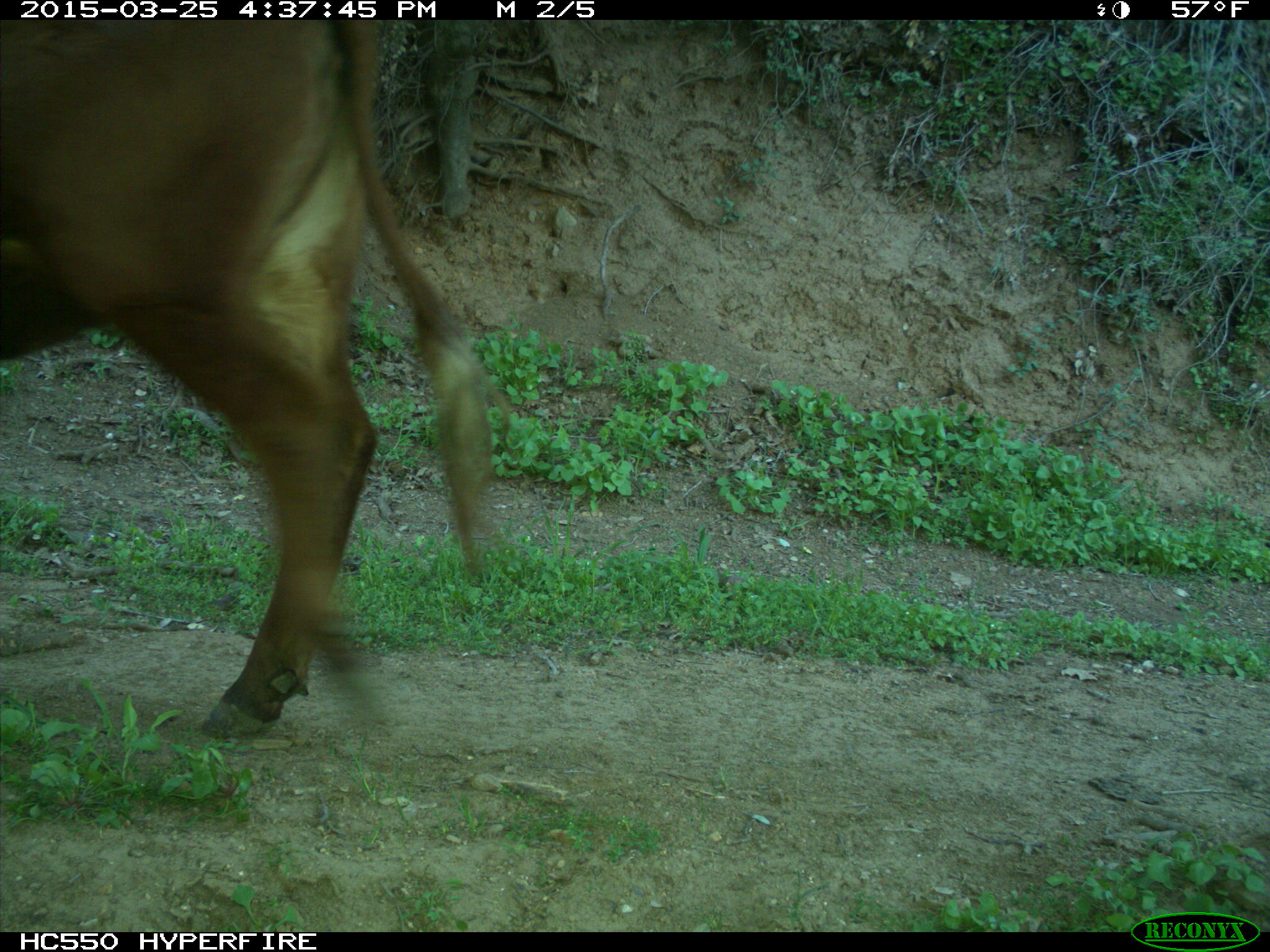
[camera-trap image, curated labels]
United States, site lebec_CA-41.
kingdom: Animalia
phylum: Chordata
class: Mammalia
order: Artiodactyla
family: Bovidae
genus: Bos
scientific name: Bos taurus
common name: domestic cow